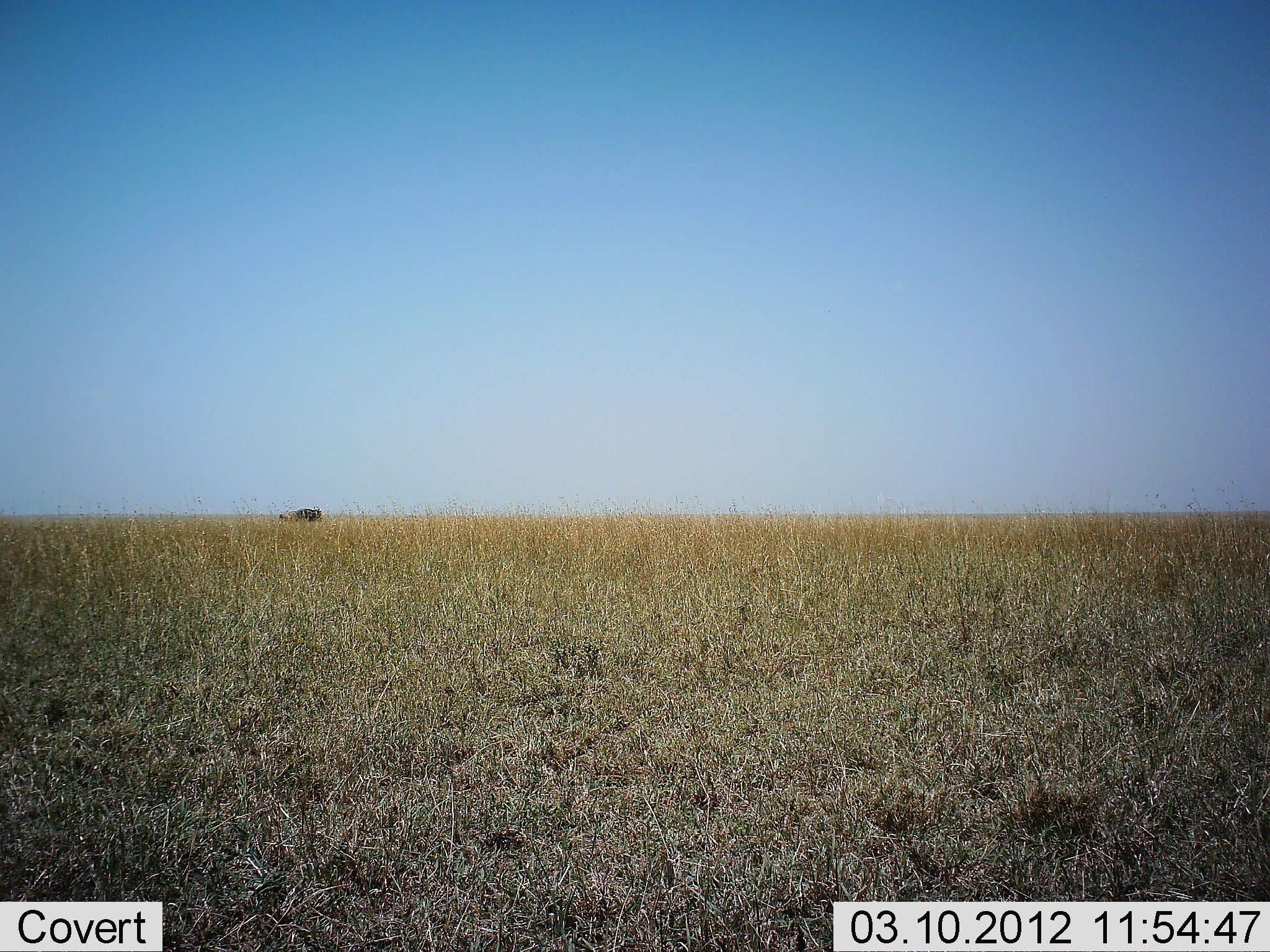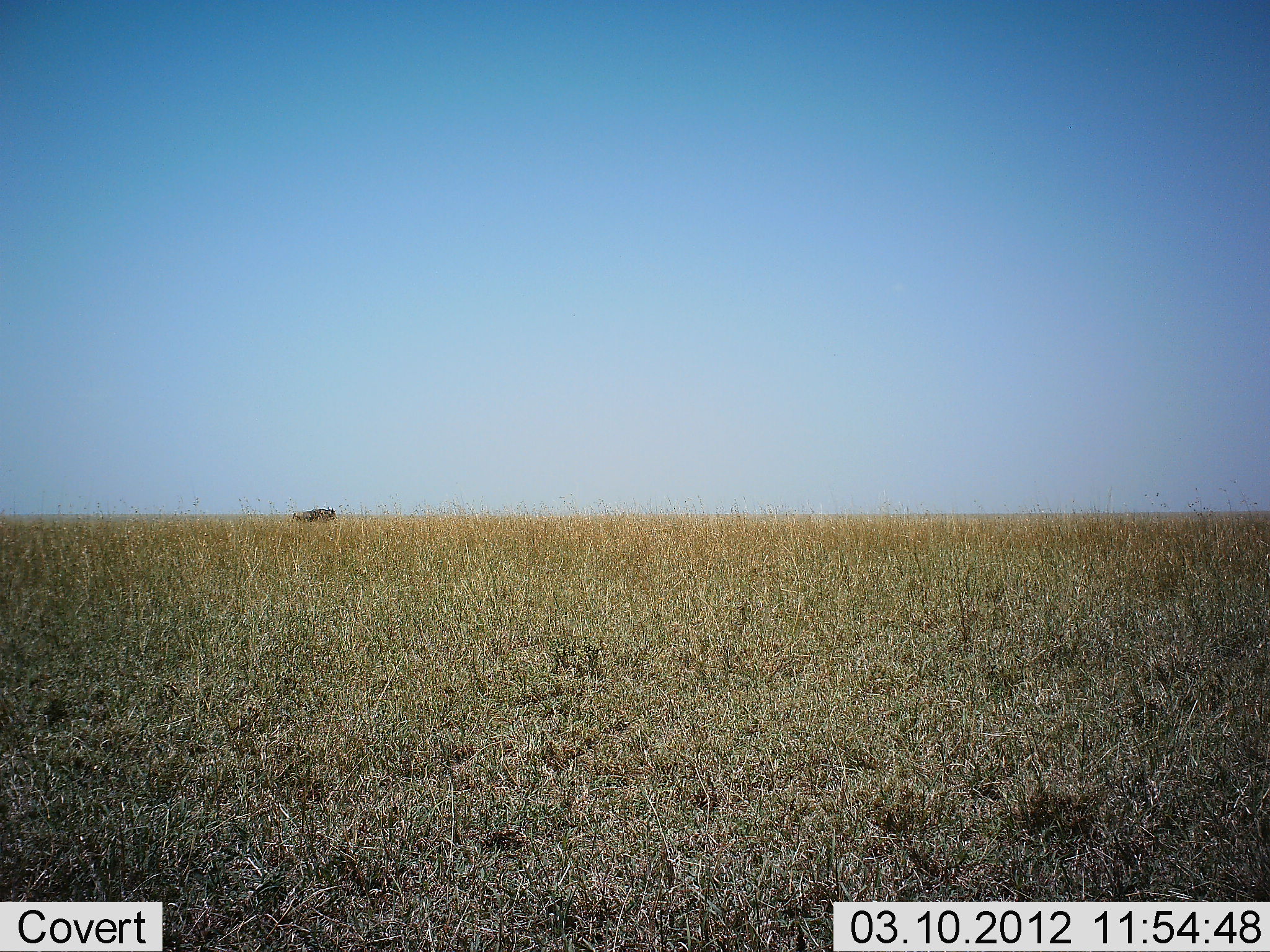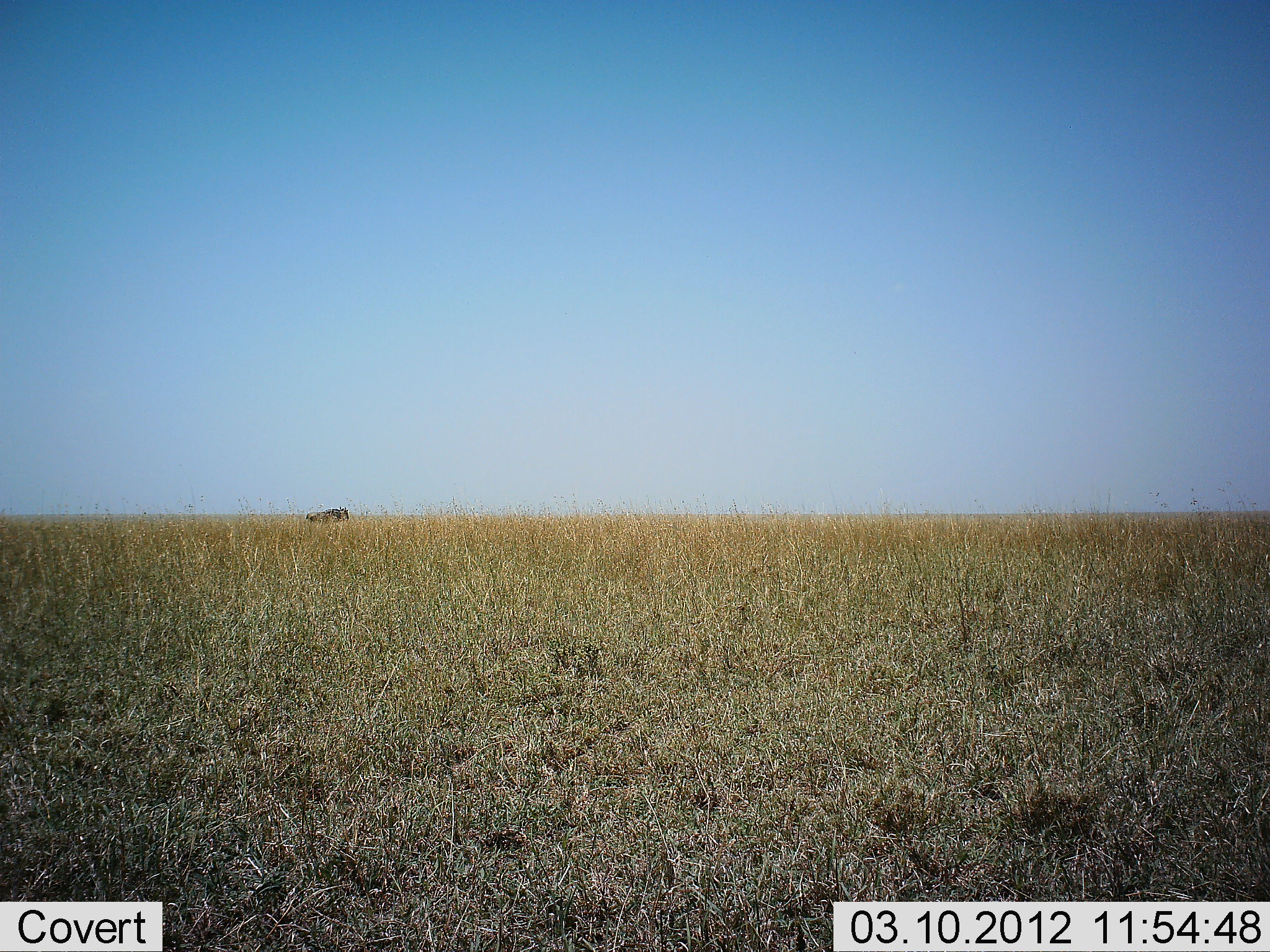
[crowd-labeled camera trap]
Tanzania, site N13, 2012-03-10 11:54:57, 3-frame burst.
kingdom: Animalia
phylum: Chordata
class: Mammalia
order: Artiodactyla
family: Bovidae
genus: Connochaetes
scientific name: Connochaetes taurinus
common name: blue wildebeest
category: wildebeest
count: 1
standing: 7%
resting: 0%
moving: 93%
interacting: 0%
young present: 0%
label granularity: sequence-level